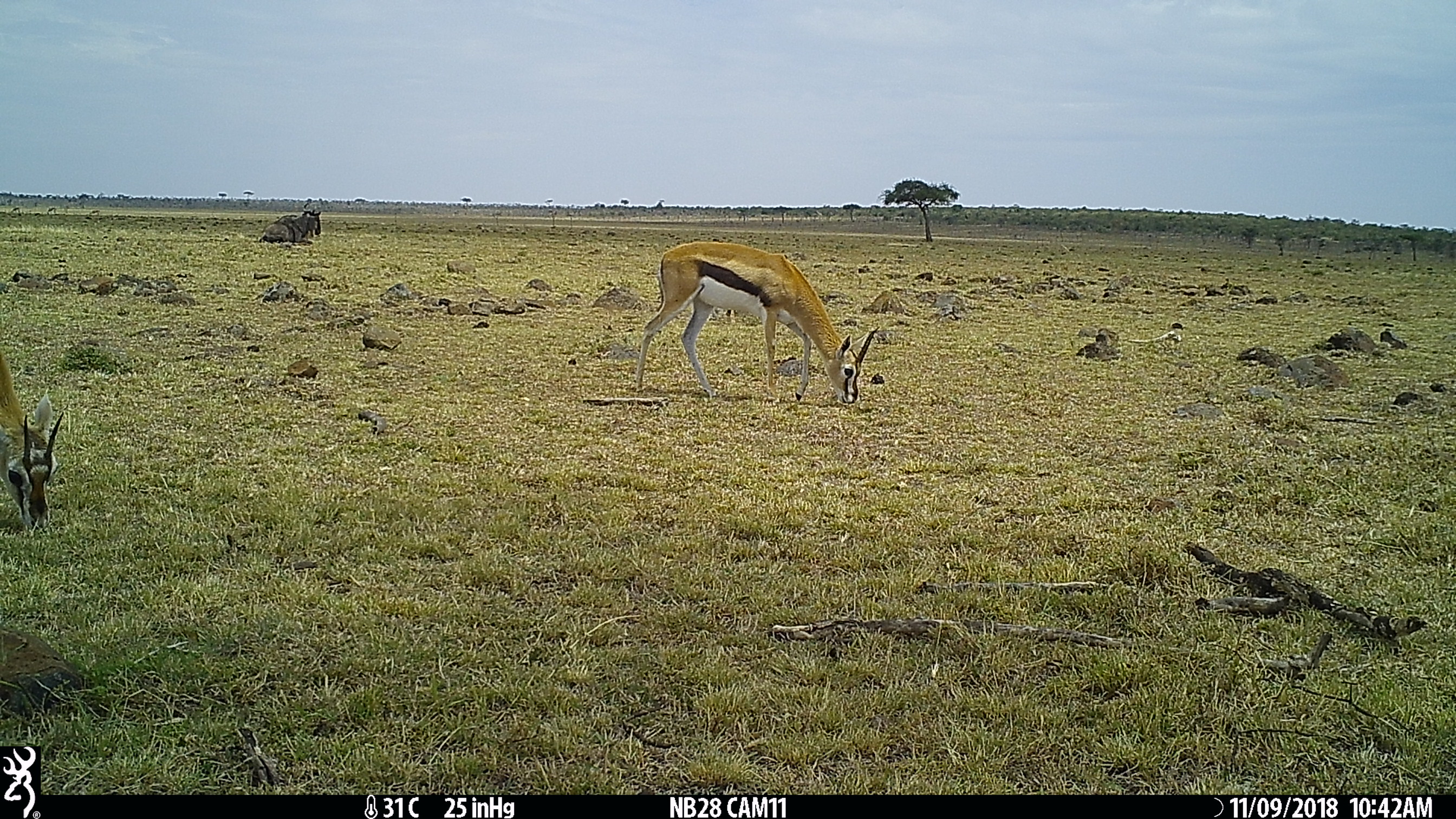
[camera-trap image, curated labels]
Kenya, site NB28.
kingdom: Animalia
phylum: Chordata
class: Mammalia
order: Artiodactyla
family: Bovidae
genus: Eudorcas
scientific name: Eudorcas thomsonii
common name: thomon's gazelle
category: gazelle thomsons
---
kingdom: Animalia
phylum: Chordata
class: Mammalia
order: Artiodactyla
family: Bovidae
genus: Connochaetes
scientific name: Connochaetes taurinus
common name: blue wildebeest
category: wildebeest